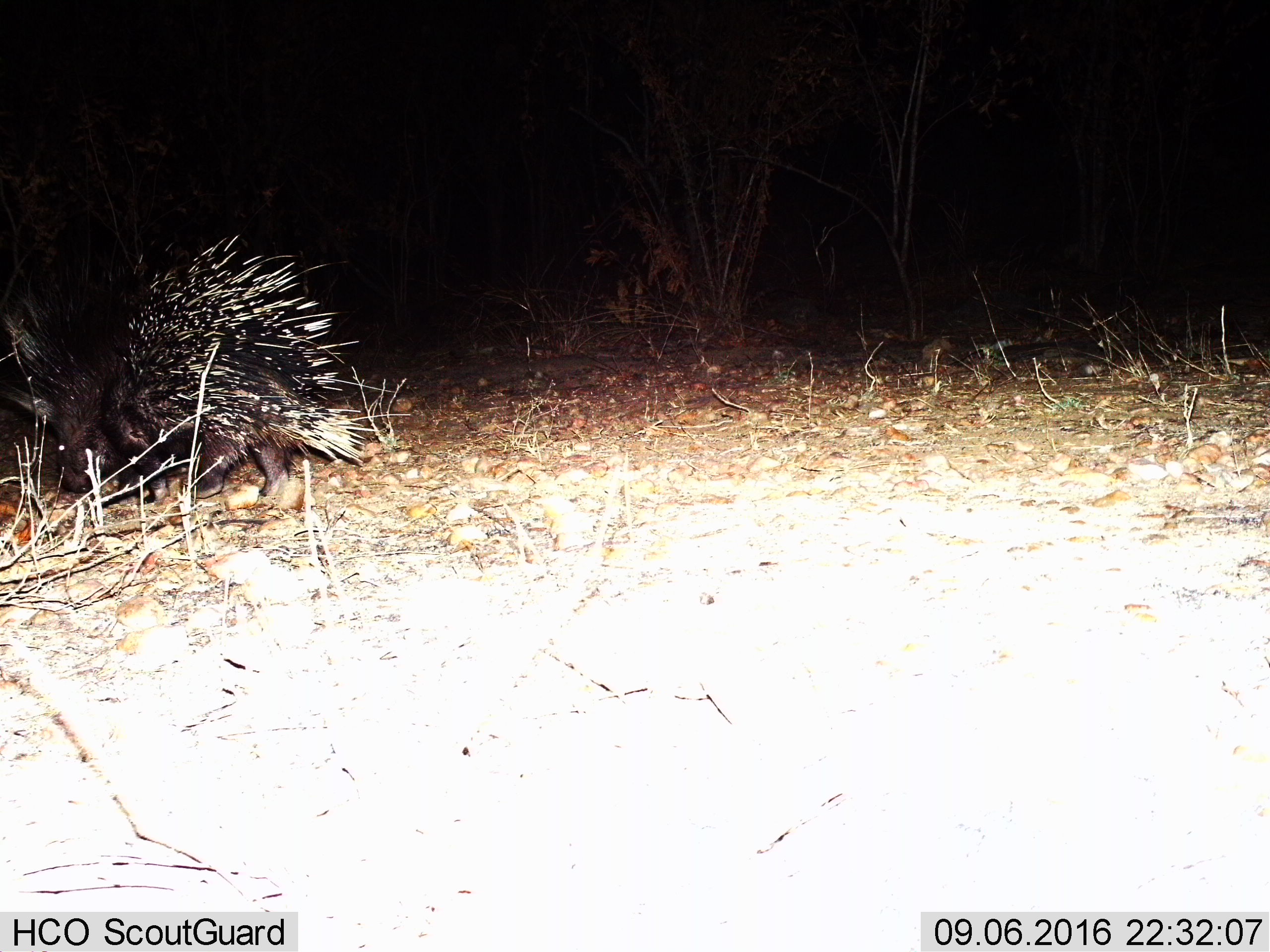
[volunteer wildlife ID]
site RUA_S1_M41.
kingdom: Animalia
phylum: Chordata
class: Mammalia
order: Rodentia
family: Hystricidae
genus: Hystrix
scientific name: Hystrix cristata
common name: crested porcupine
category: porcupine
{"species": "porcupine (crested porcupine) (Hystrix cristata)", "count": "1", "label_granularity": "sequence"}